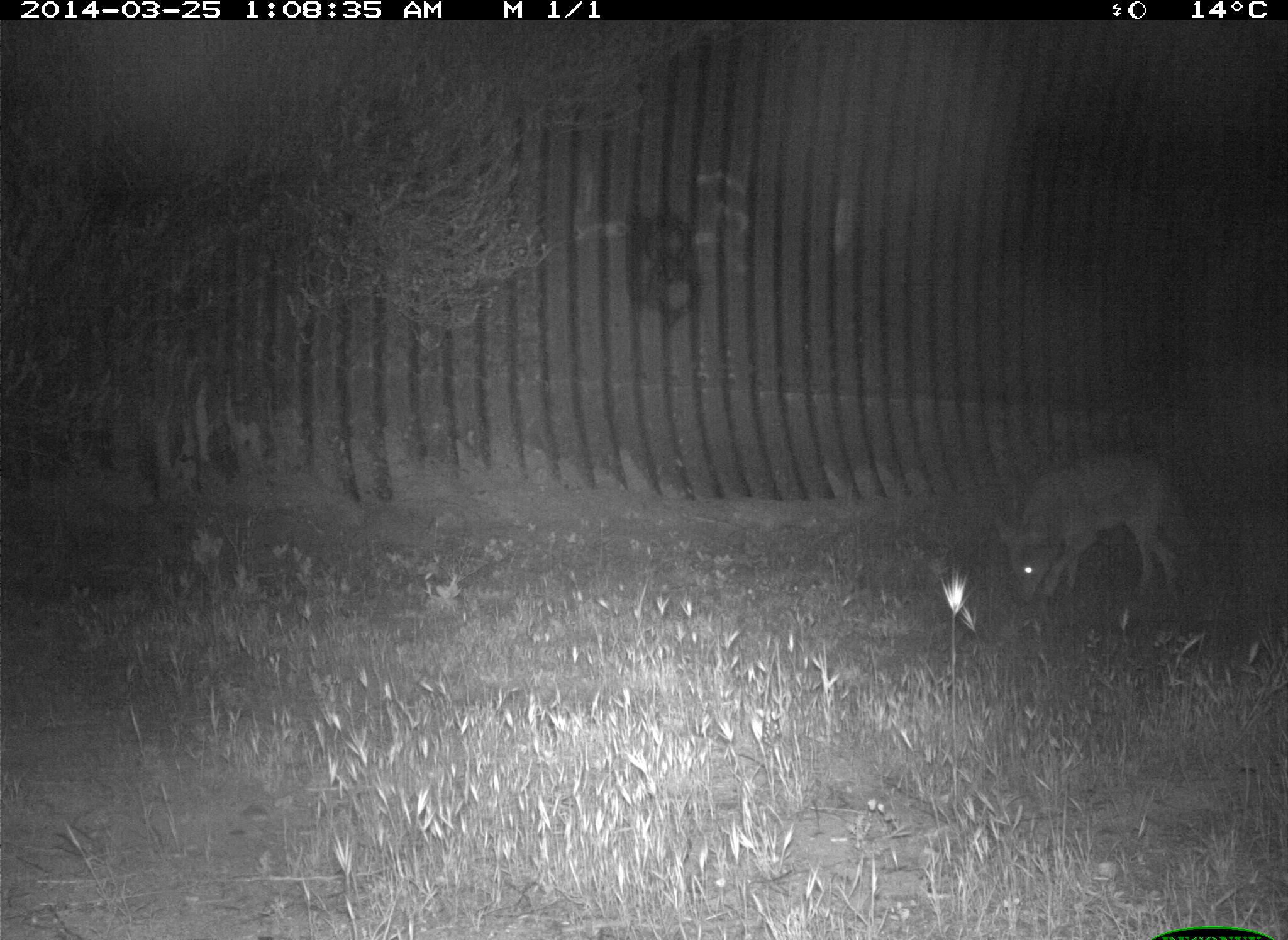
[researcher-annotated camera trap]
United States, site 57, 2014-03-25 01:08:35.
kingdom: Animalia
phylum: Chordata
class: Mammalia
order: Carnivora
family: Canidae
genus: Canis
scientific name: Canis latrans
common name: coyote